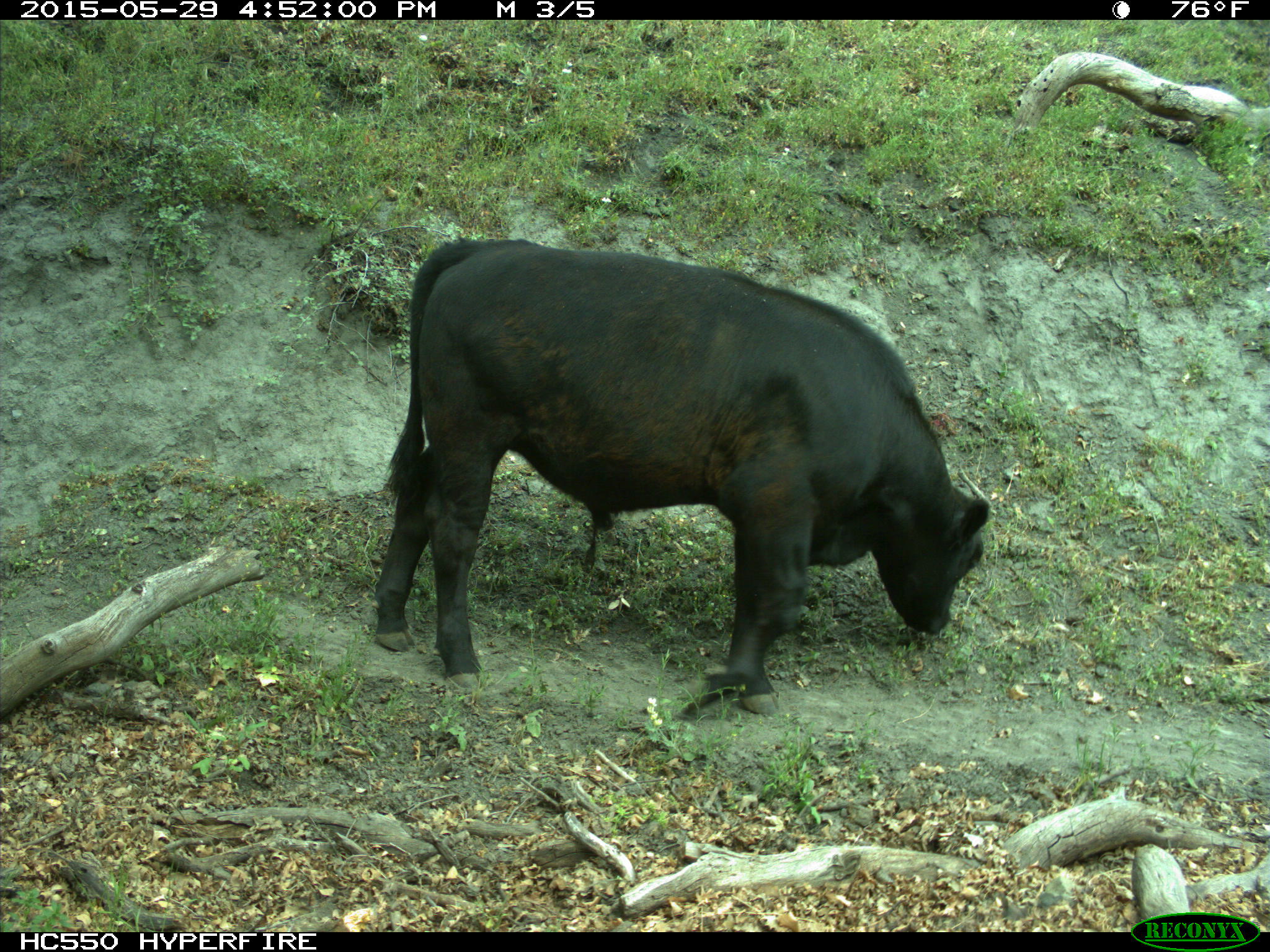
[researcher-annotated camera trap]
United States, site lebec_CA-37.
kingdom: Animalia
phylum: Chordata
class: Mammalia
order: Artiodactyla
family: Bovidae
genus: Bos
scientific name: Bos taurus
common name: domestic cow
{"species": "Bos taurus (domestic cow)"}